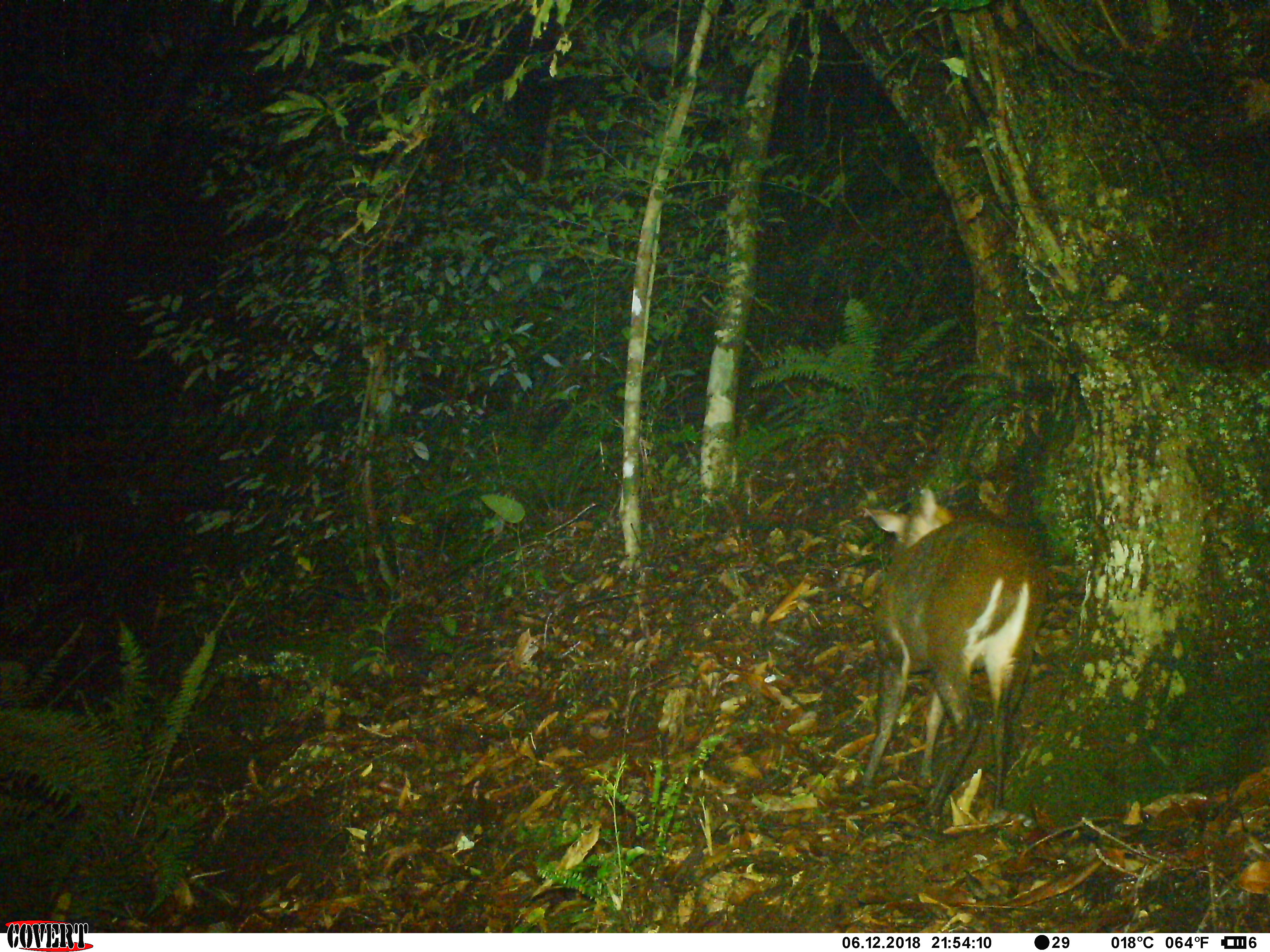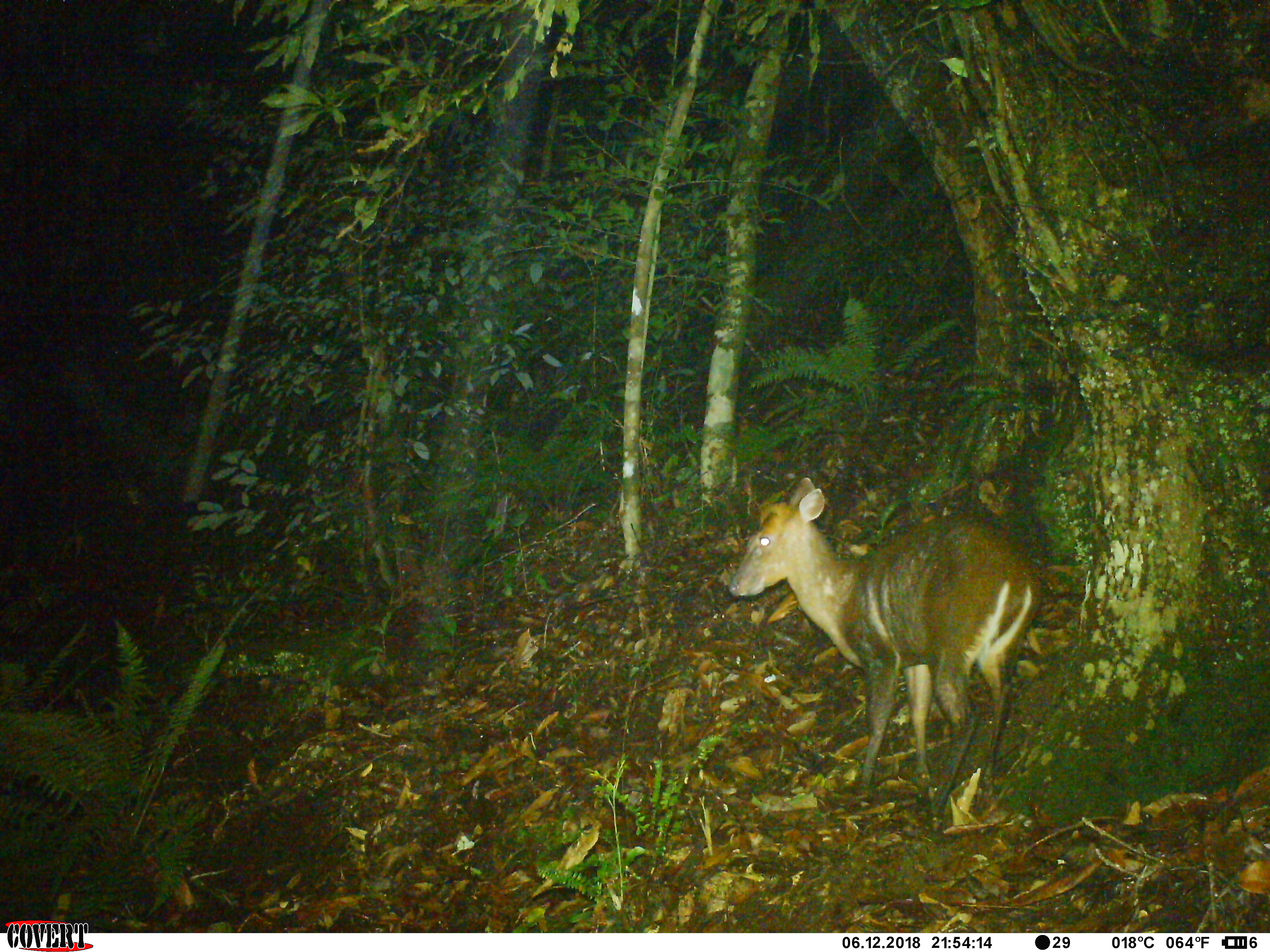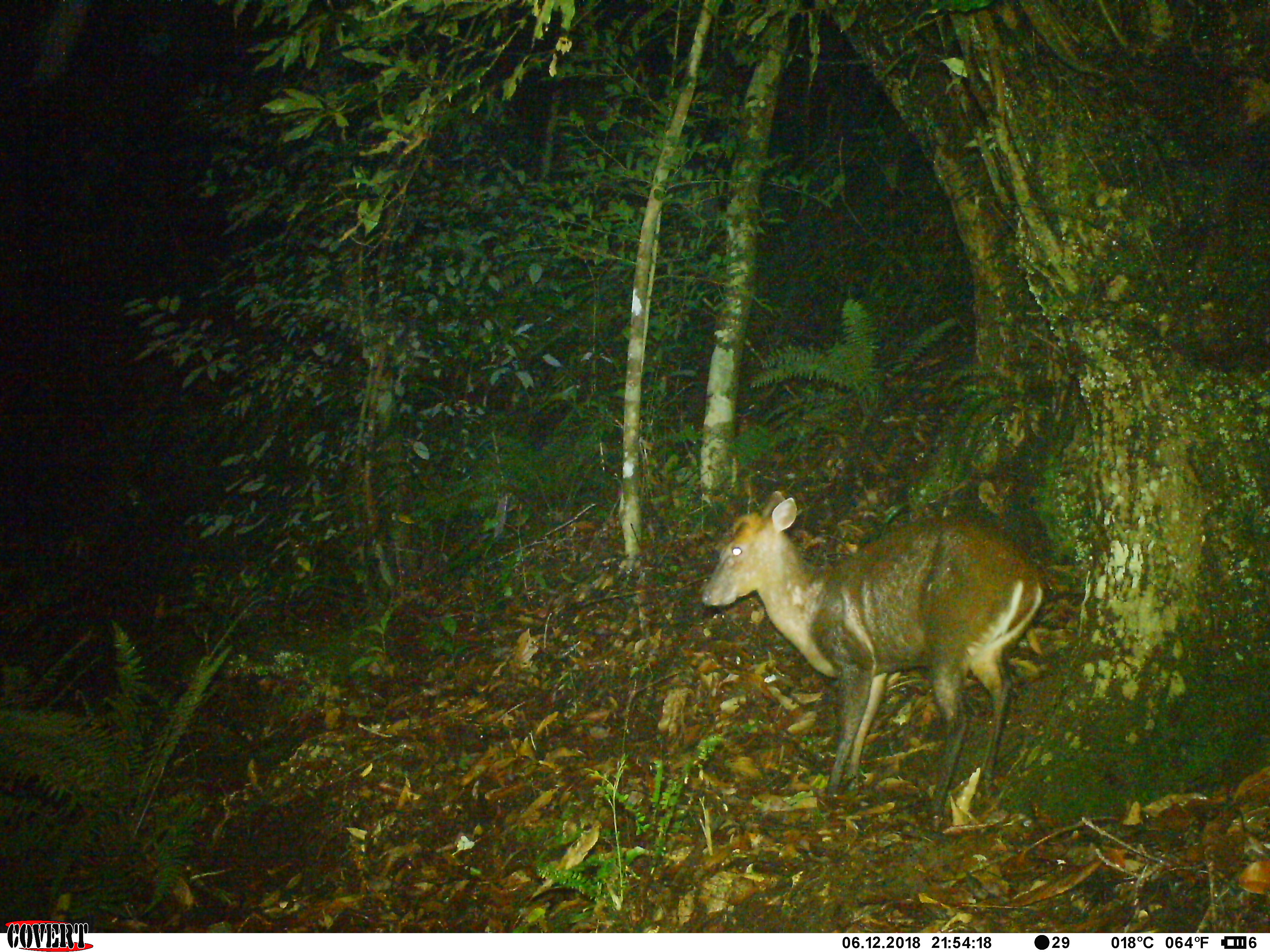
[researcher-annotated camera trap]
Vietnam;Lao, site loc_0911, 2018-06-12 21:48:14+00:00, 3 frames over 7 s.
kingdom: Animalia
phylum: Chordata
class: Mammalia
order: Artiodactyla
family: Cervidae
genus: Muntiacus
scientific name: Muntiacus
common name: muntjacs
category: unidentified muntjac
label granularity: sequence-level